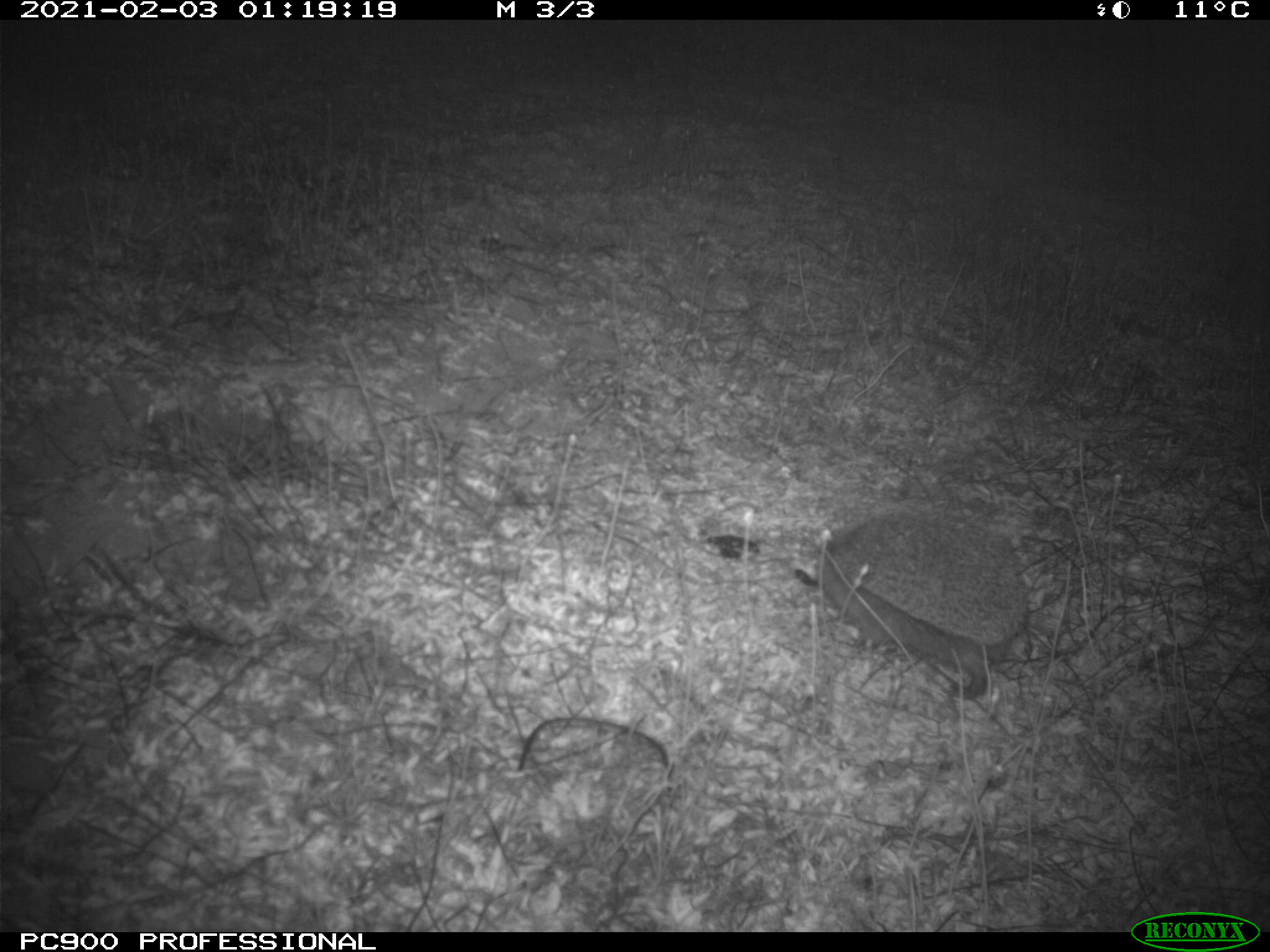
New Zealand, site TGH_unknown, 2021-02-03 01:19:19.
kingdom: Animalia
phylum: Chordata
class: Mammalia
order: Eulipotyphla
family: Erinaceidae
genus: Erinaceus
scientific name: Erinaceus europaeus europaeus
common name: european hedgehog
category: hedgehog